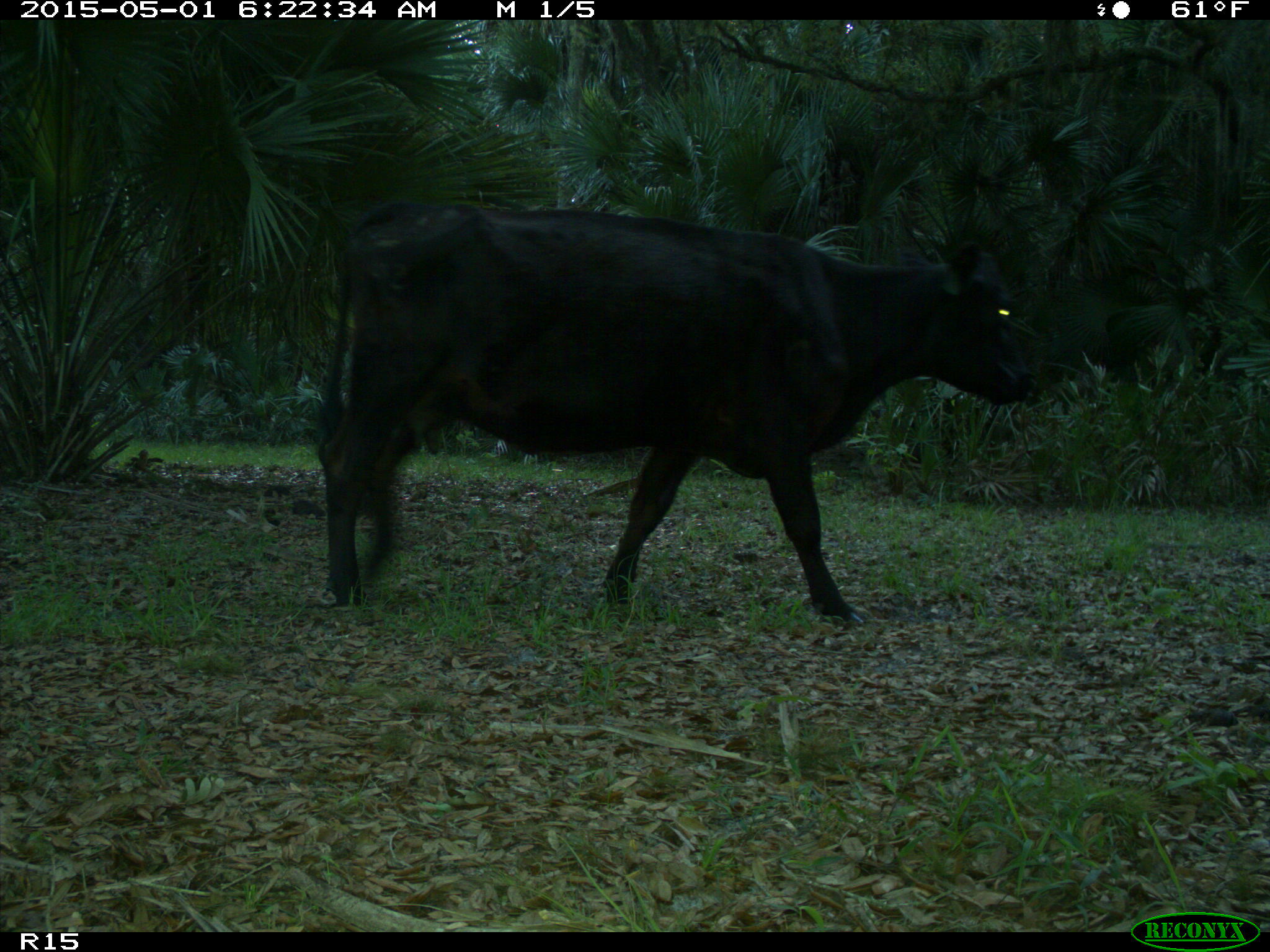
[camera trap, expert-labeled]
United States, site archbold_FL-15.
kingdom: Animalia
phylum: Chordata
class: Mammalia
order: Artiodactyla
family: Bovidae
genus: Bos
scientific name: Bos taurus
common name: domestic cow